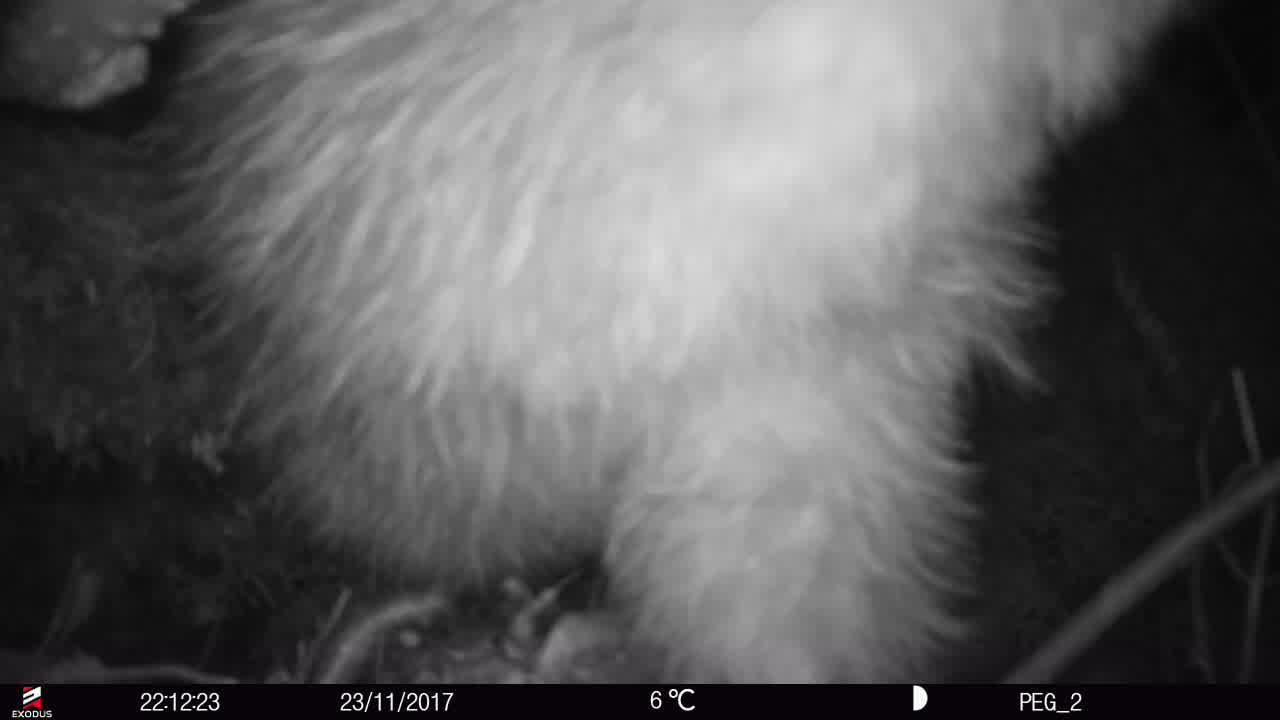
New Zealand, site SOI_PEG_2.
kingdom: Animalia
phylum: Chordata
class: Aves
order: Apterygiformes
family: Apterygidae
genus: Apteryx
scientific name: Apteryx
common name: kiwi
Kiwi (Apteryx).